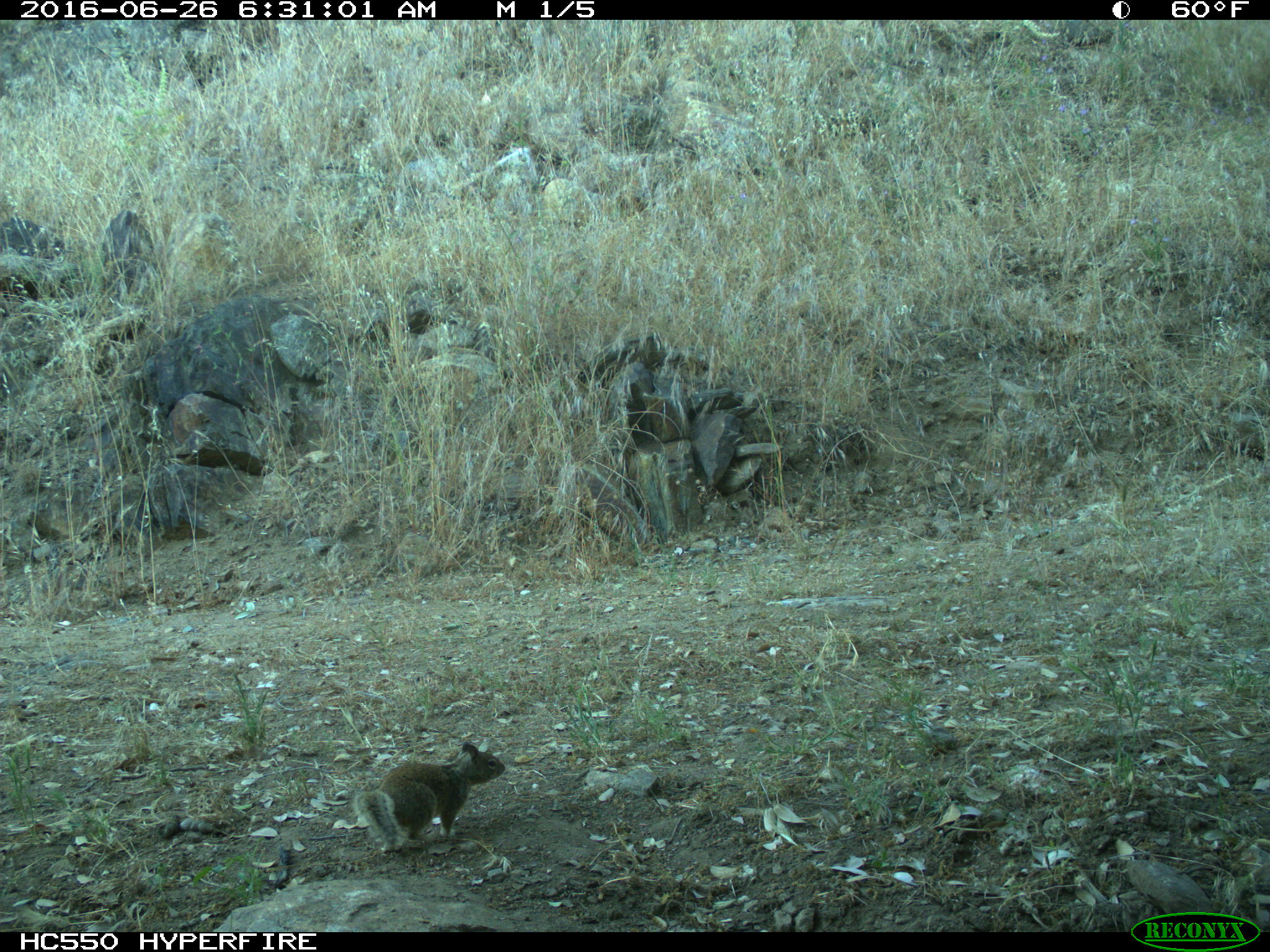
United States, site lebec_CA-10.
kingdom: Animalia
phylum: Chordata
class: Mammalia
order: Rodentia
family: Sciuridae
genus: Otospermophilus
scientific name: Otospermophilus beecheyi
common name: california ground squirrel